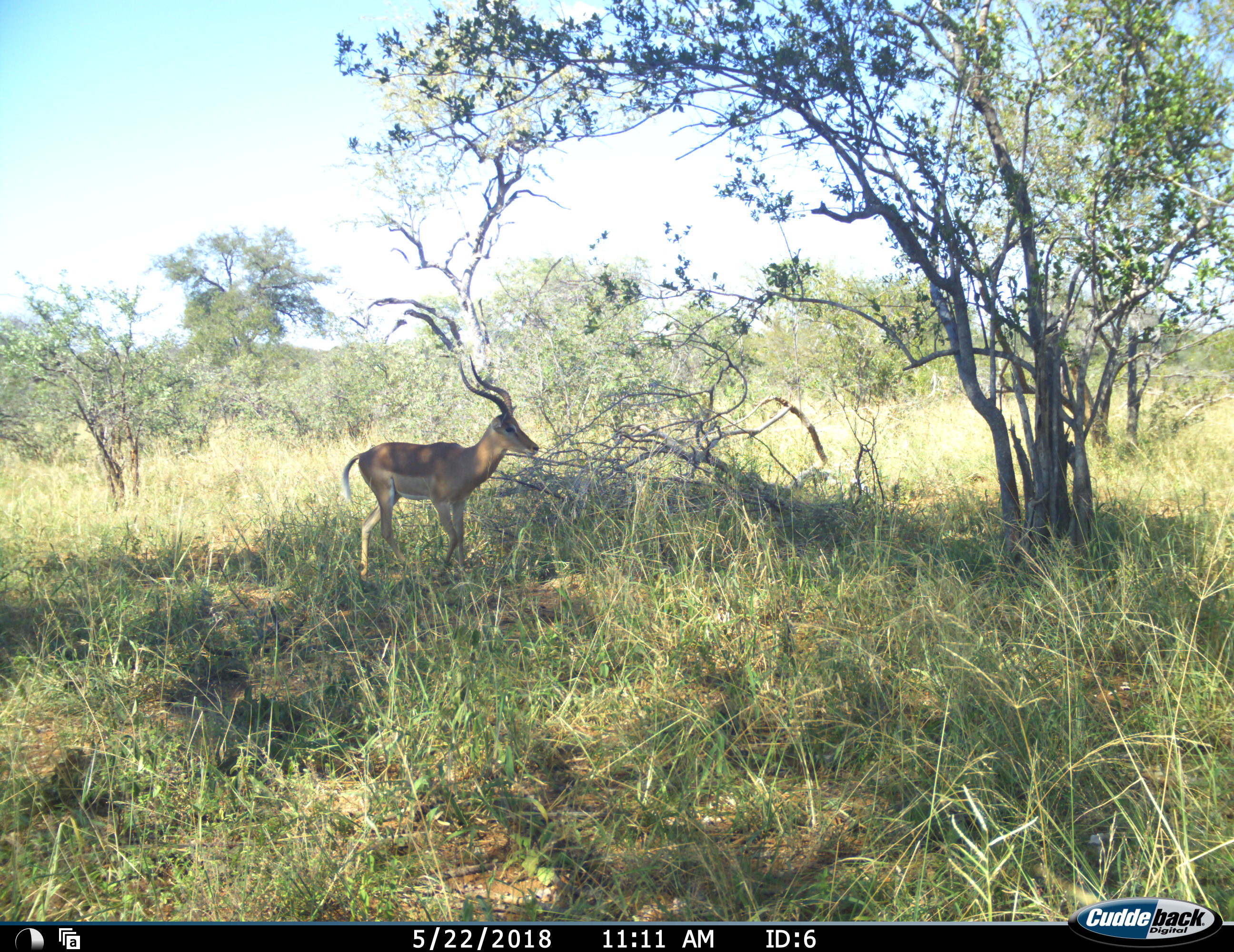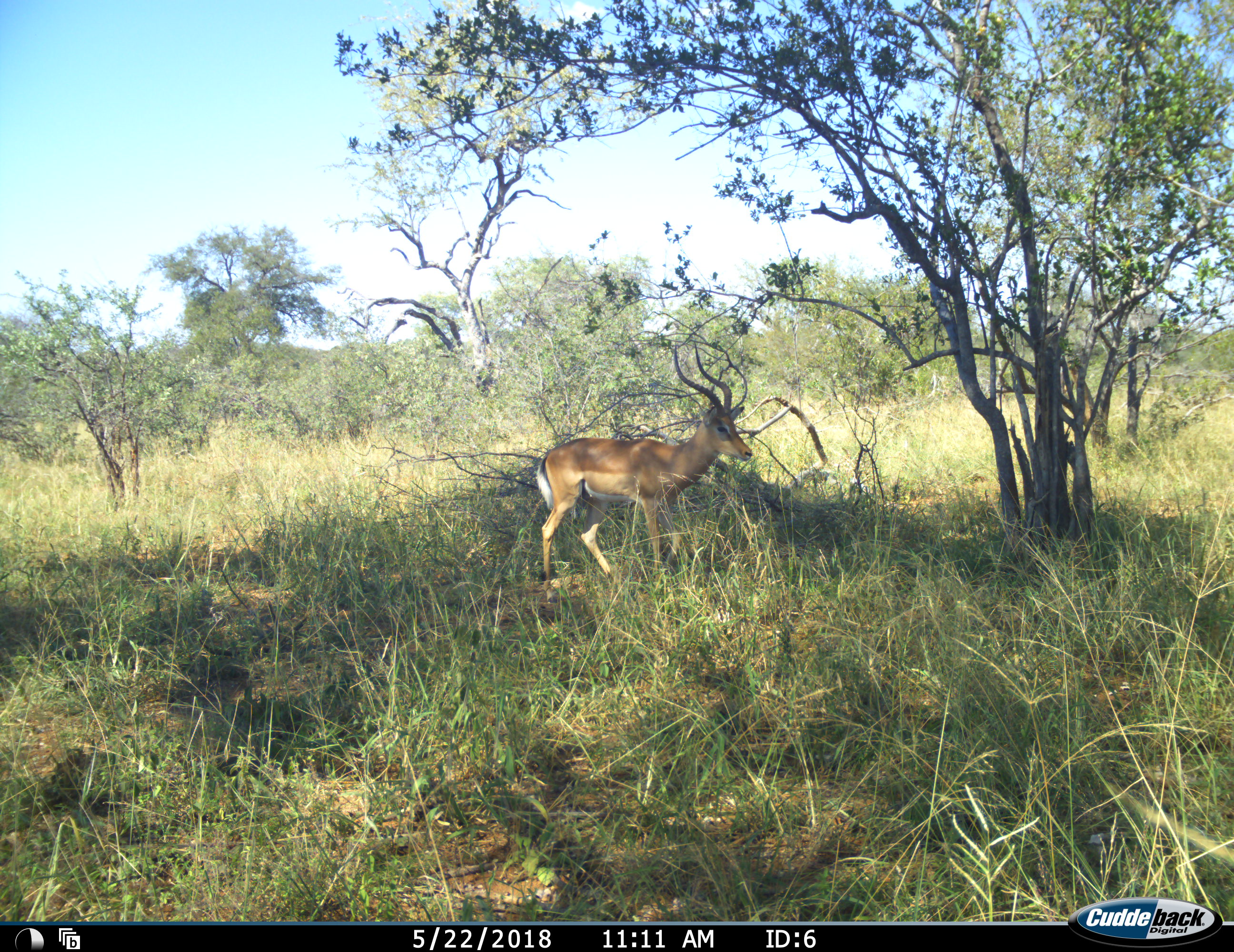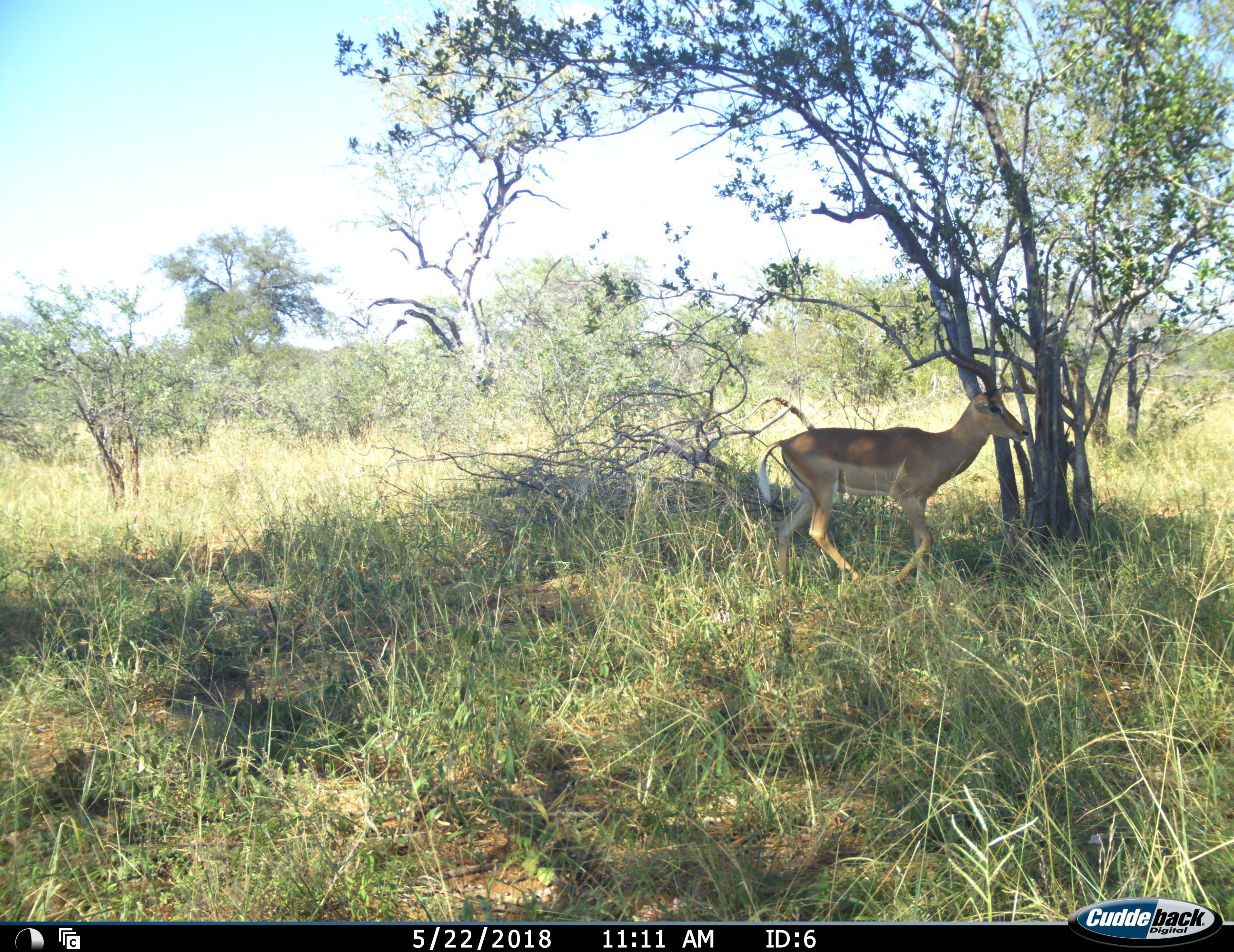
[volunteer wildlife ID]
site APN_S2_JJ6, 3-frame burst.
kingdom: Animalia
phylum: Chordata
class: Mammalia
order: Artiodactyla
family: Bovidae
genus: Aepyceros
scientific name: Aepyceros melampus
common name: impala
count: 1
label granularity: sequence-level